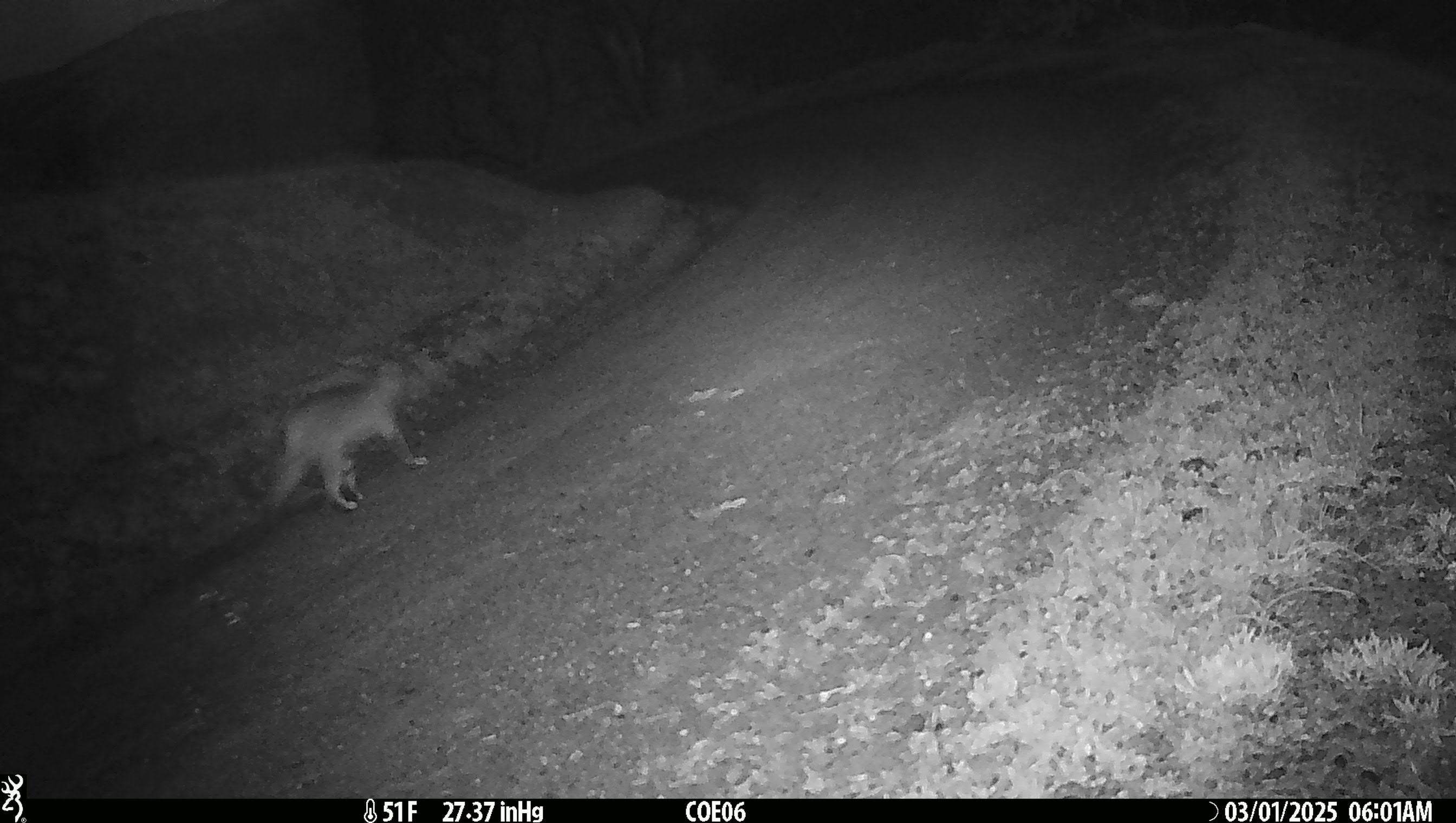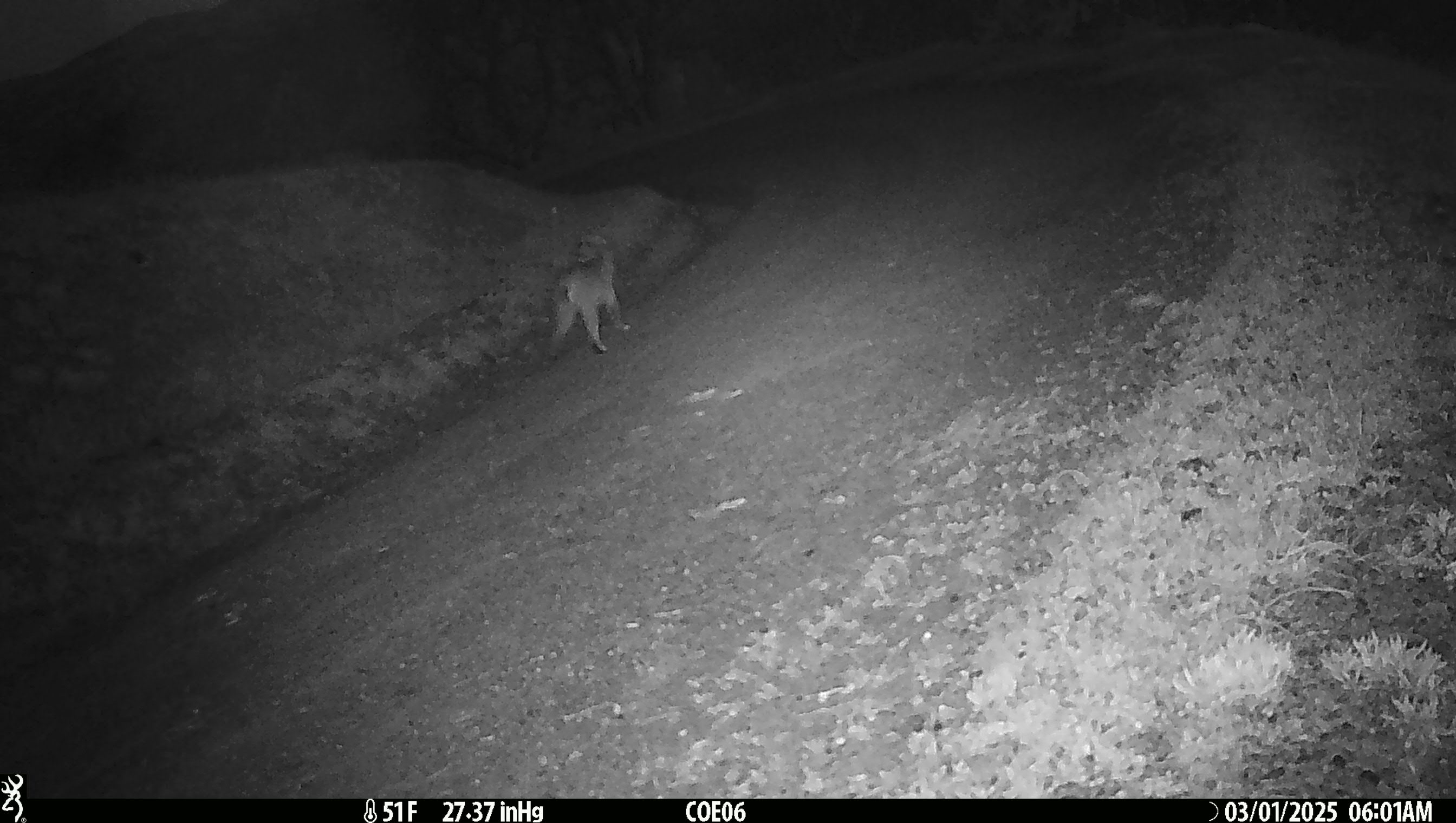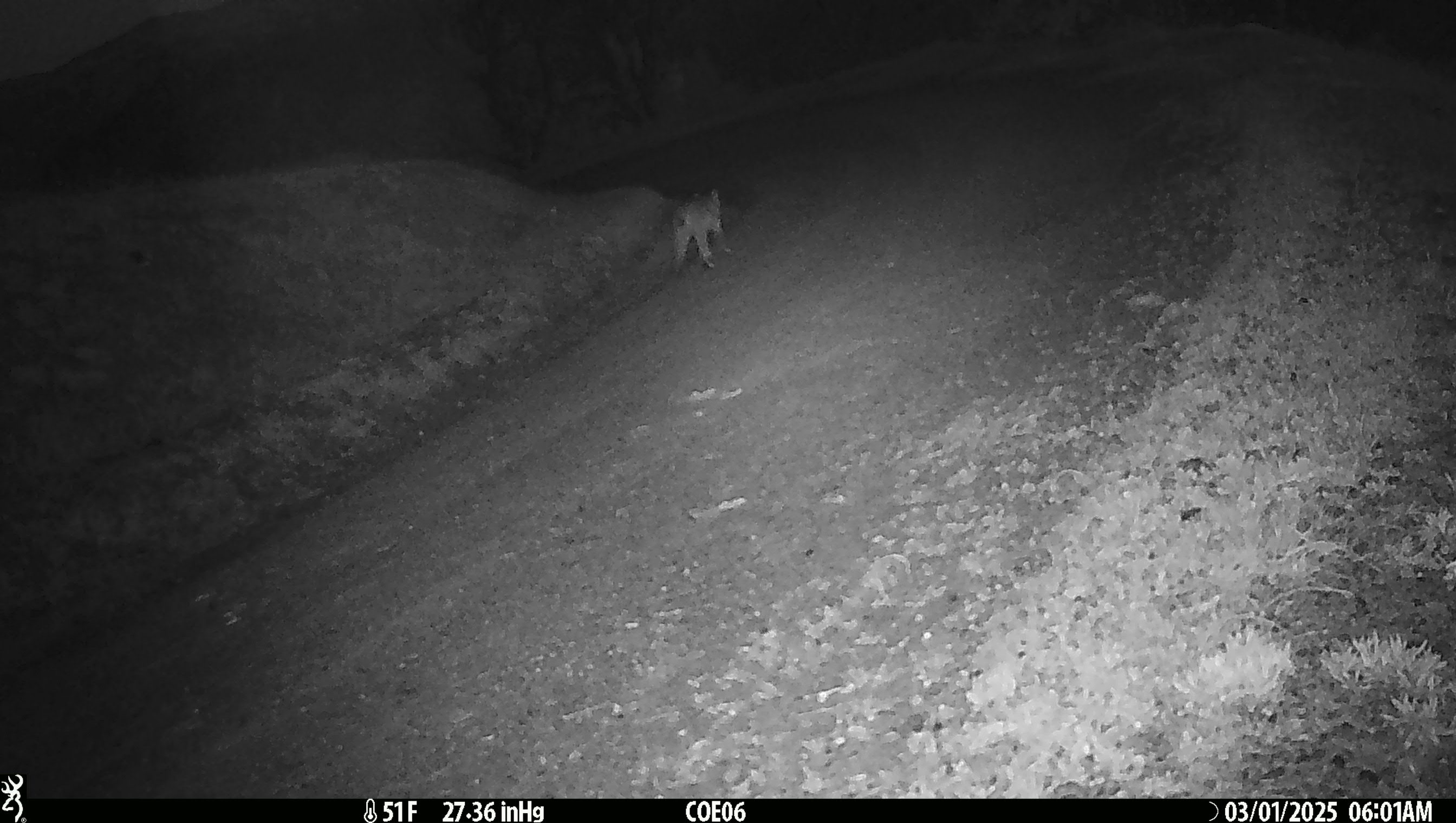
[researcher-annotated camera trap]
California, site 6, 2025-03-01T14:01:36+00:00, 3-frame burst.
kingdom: Animalia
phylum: Chordata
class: Mammalia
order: Carnivora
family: Felidae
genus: Lynx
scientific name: Lynx rufus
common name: bobcat